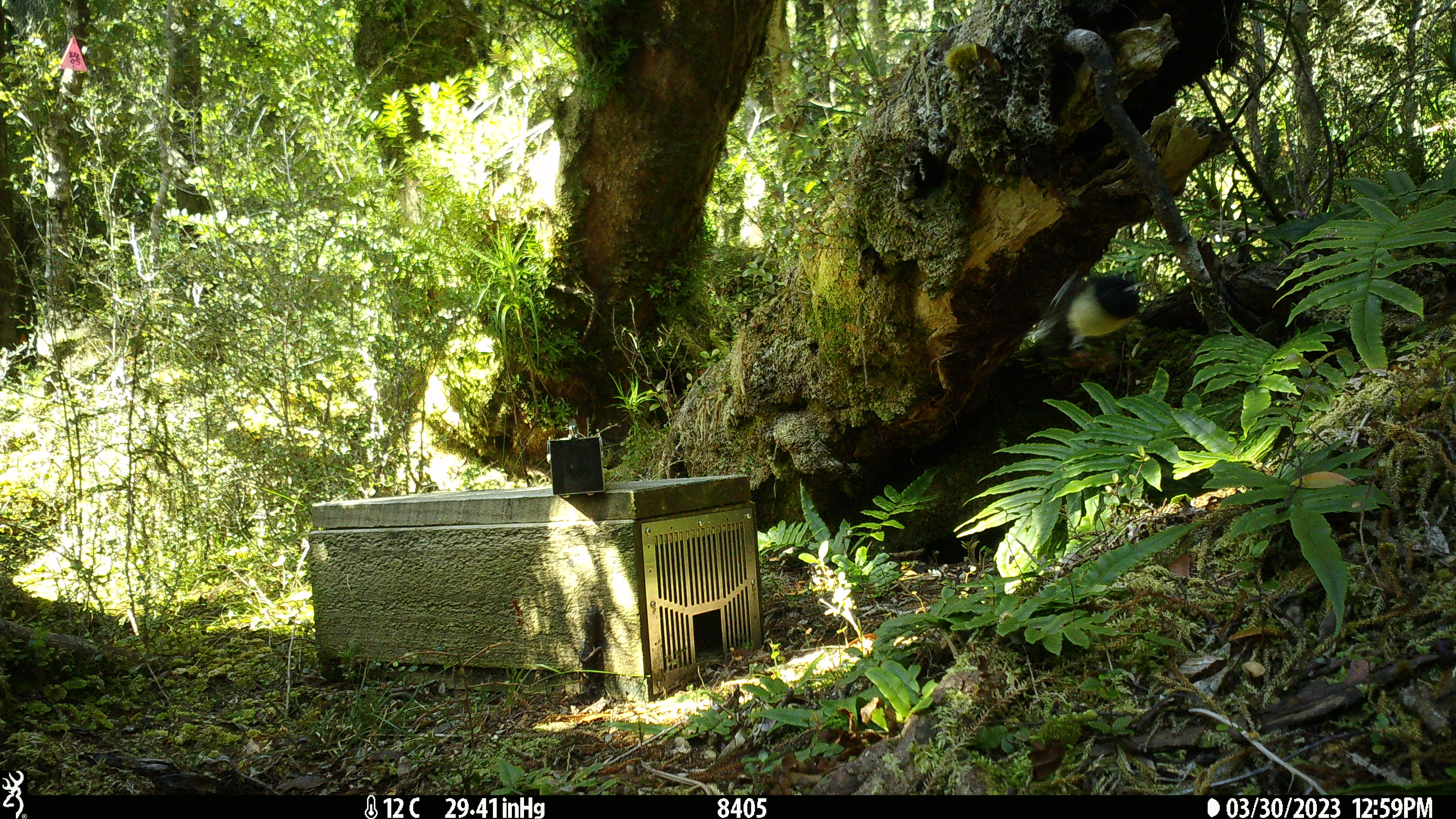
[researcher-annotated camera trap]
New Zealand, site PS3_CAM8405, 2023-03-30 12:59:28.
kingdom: Animalia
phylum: Chordata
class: Aves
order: Passeriformes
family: Petroicidae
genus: Petroica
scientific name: Petroica macrocephala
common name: tomtit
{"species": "tomtit (Petroica macrocephala)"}